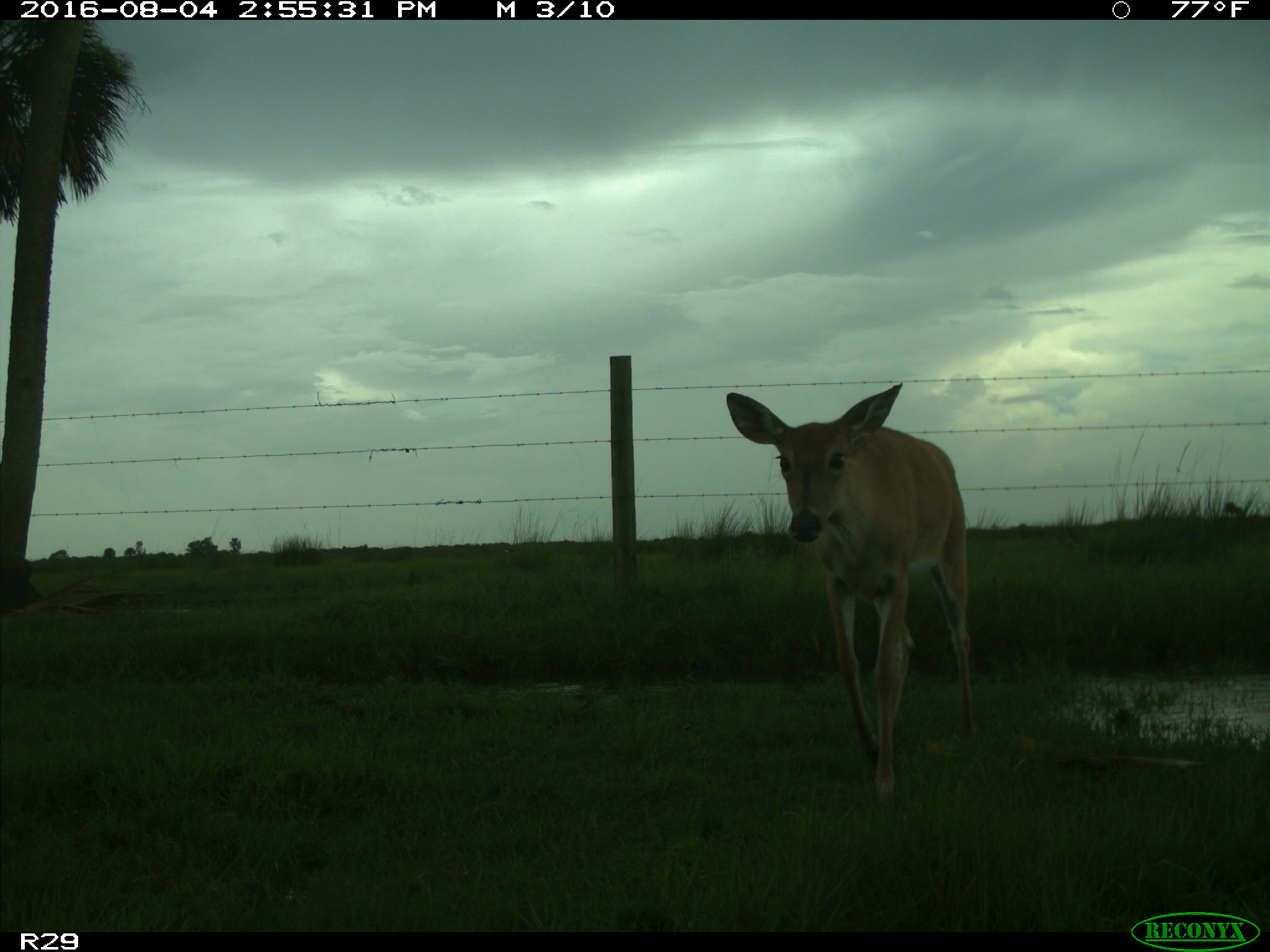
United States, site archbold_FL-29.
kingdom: Animalia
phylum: Chordata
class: Mammalia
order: Artiodactyla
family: Cervidae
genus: Odocoileus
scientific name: Odocoileus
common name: deer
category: unidentified deer